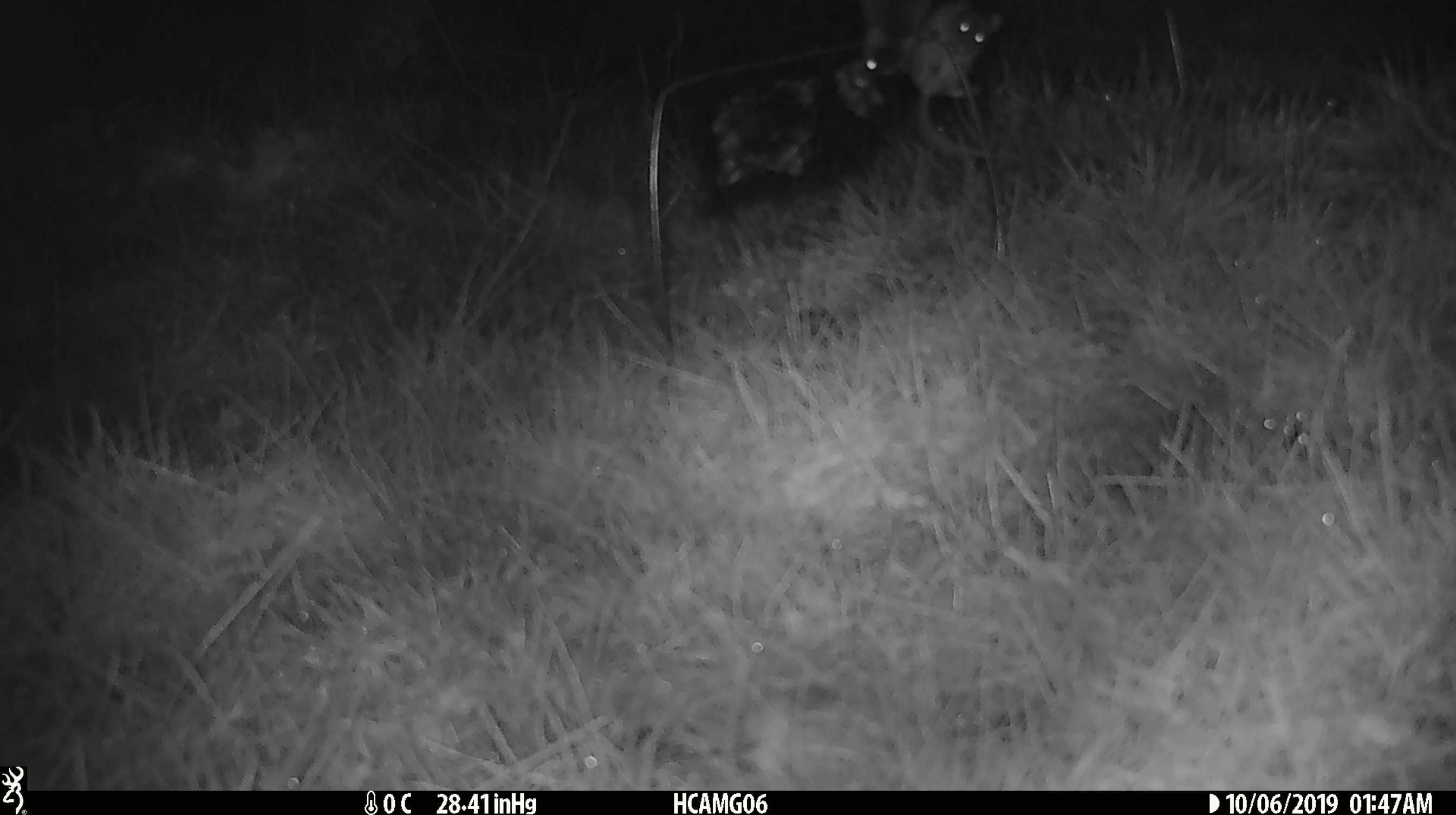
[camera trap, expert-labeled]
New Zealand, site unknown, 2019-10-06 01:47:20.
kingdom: Animalia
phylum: Chordata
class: Mammalia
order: Rodentia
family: Muridae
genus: Mus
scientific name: Mus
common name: mouse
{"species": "mouse (Mus)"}